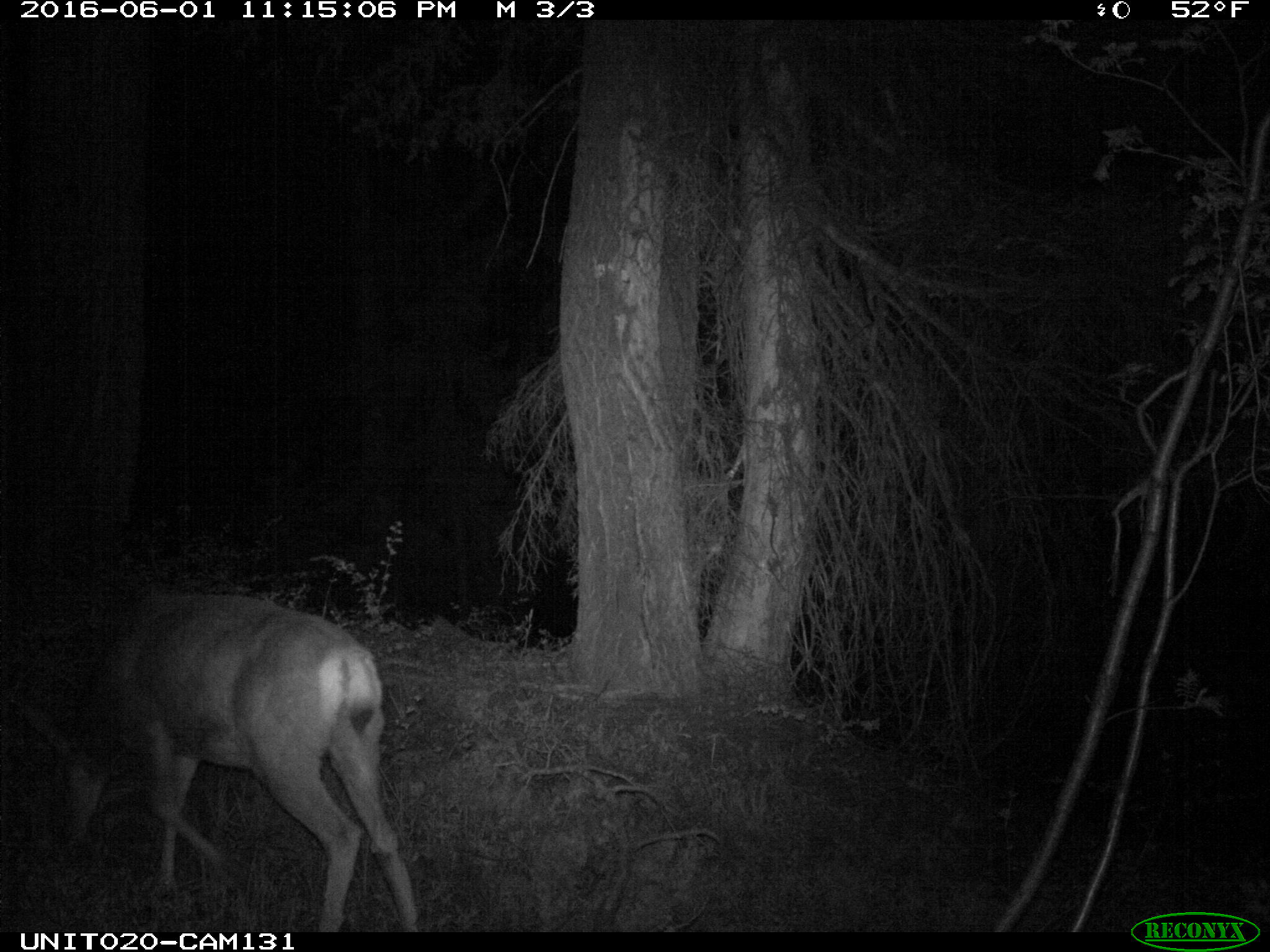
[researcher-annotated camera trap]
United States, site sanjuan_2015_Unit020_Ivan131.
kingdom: Animalia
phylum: Chordata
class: Mammalia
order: Artiodactyla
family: Cervidae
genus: Odocoileus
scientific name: Odocoileus hemionus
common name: mule deer